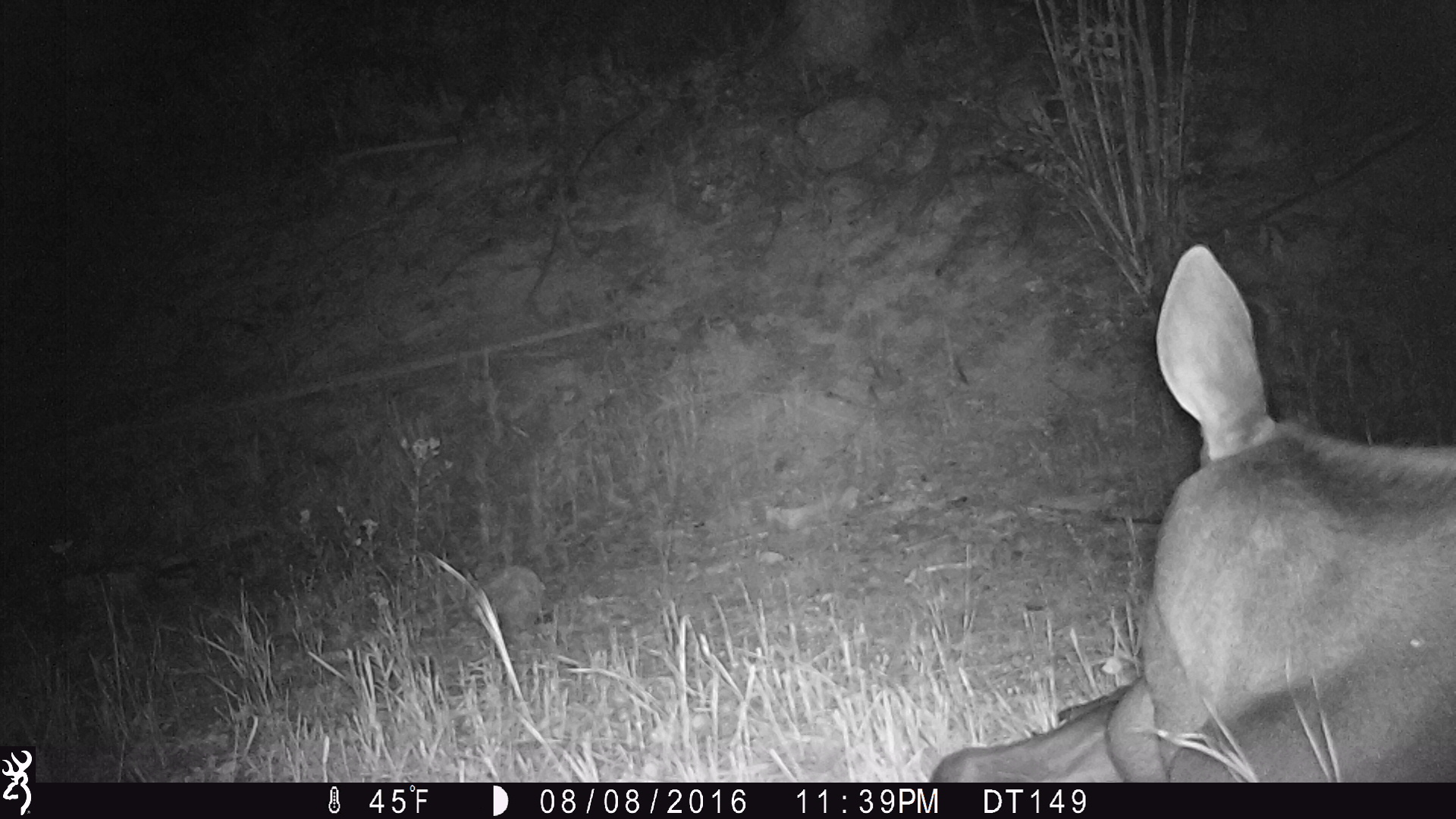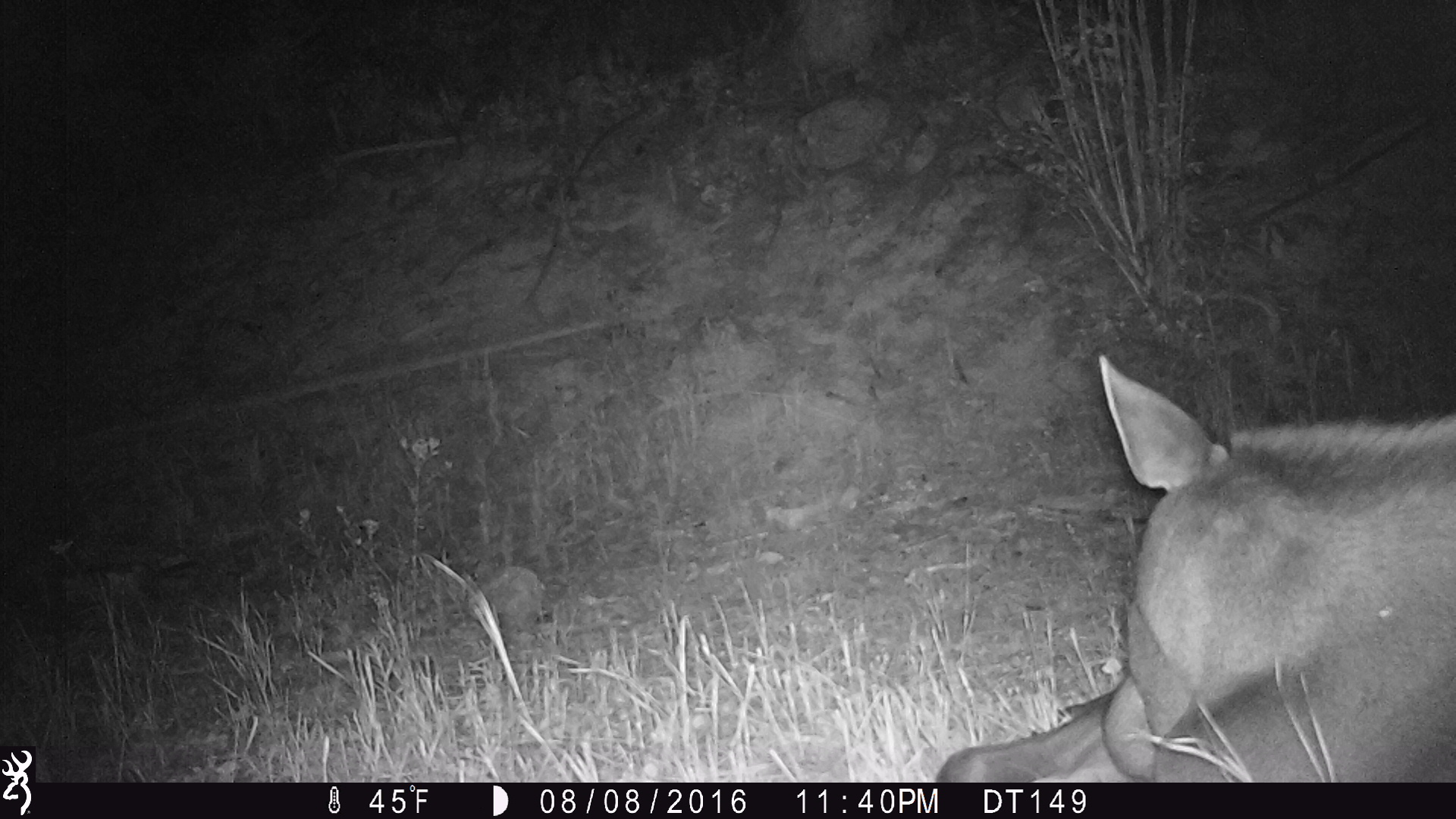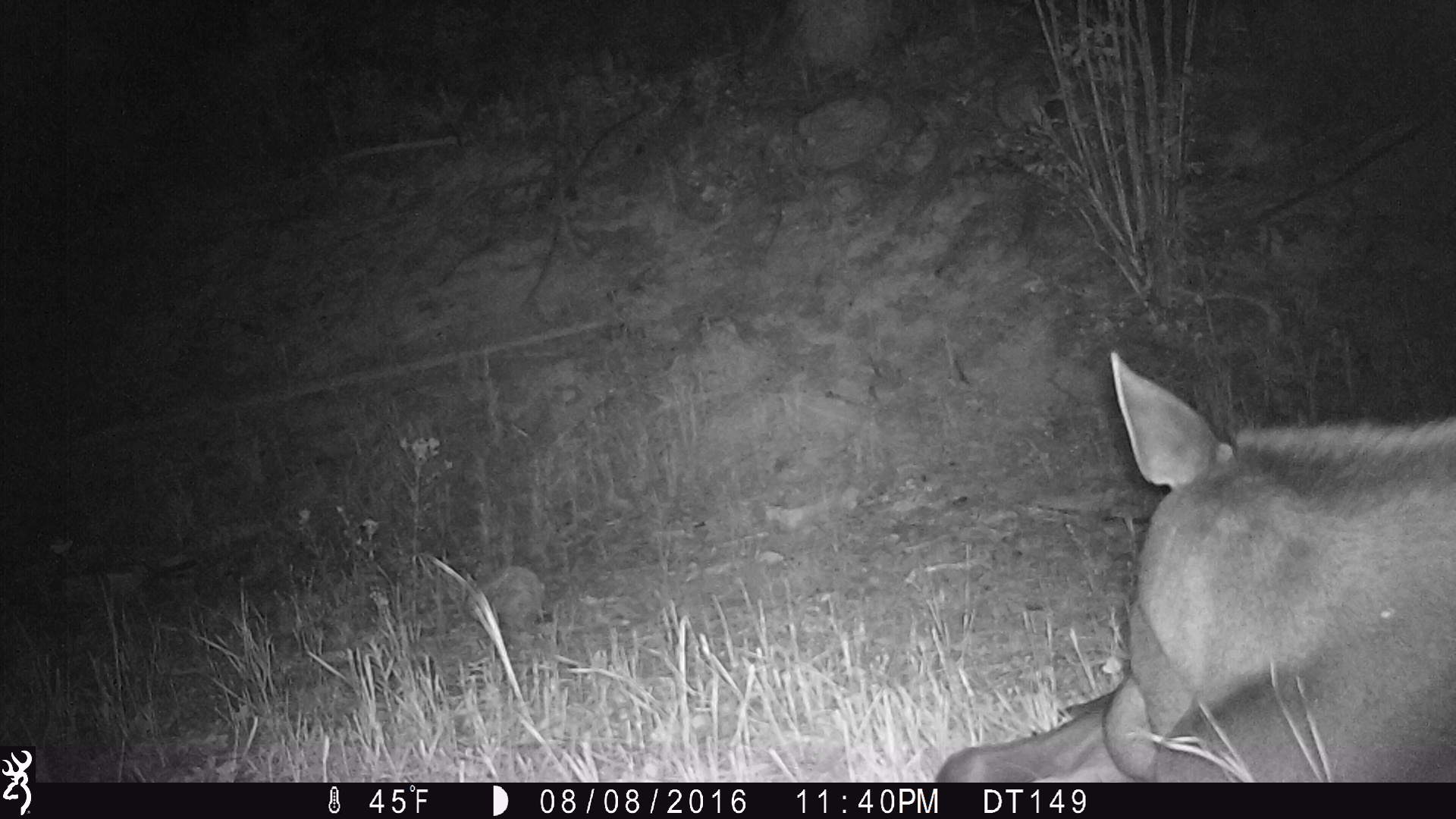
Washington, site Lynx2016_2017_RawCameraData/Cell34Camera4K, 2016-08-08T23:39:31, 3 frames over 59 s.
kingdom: Animalia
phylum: Chordata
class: Mammalia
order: Artiodactyla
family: Cervidae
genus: Alces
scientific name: Alces alces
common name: moose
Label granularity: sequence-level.